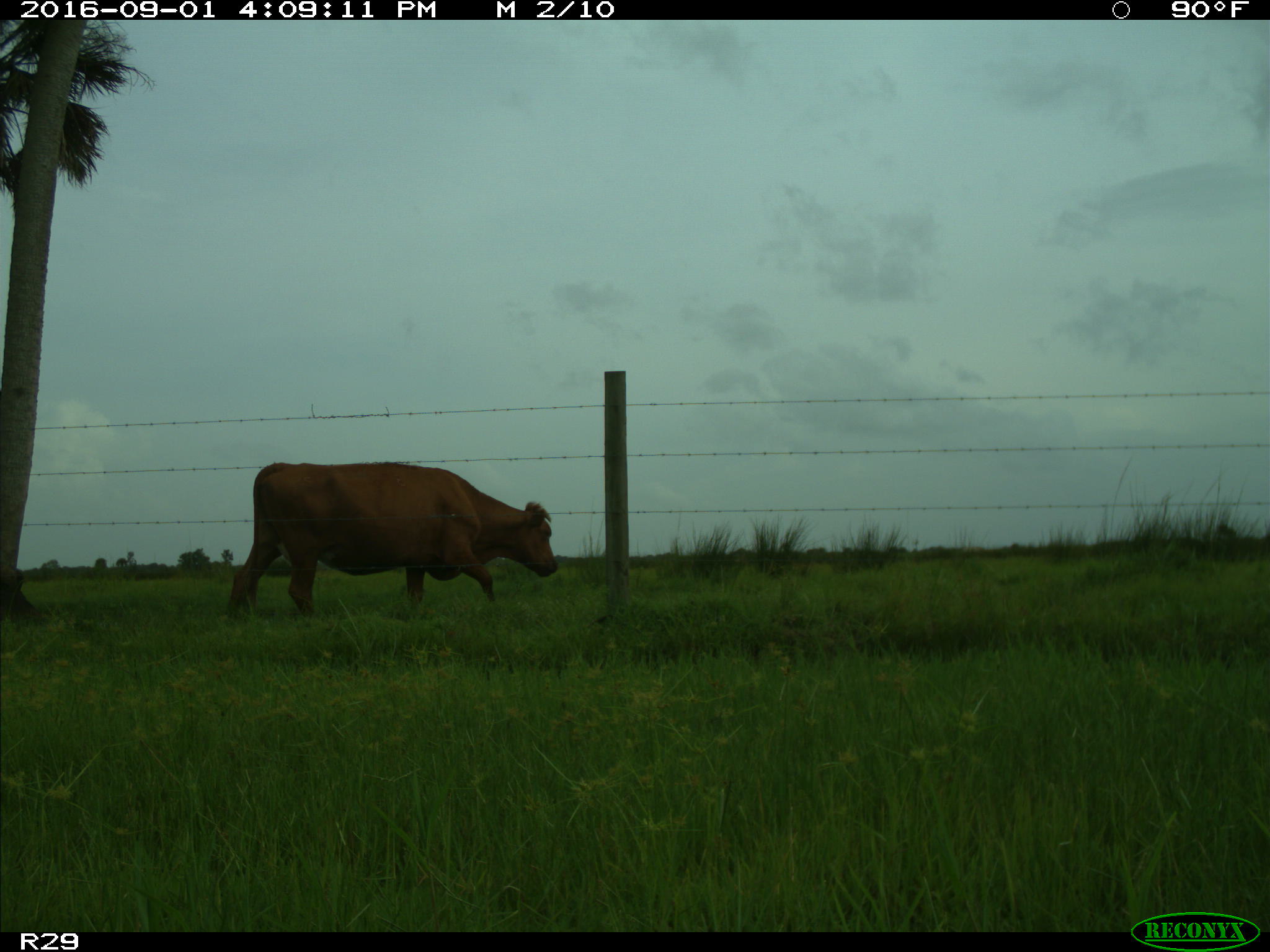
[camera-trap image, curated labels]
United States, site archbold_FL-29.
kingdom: Animalia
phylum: Chordata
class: Mammalia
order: Artiodactyla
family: Bovidae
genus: Bos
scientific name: Bos taurus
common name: domestic cow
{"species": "Bos taurus (domestic cow)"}